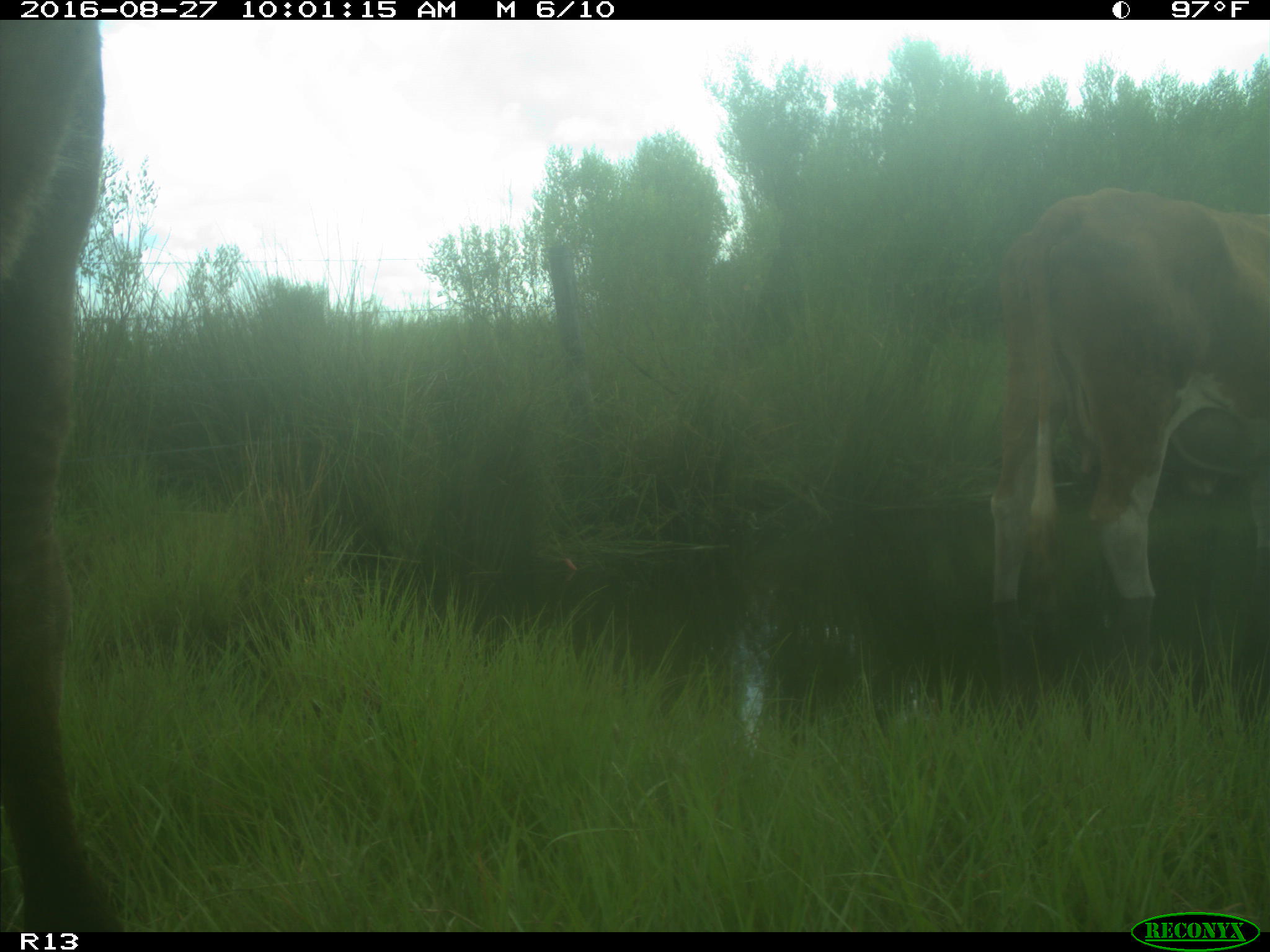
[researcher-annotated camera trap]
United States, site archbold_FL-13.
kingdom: Animalia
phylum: Chordata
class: Mammalia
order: Artiodactyla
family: Bovidae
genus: Bos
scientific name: Bos taurus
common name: domestic cow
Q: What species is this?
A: Bos taurus (domestic cow).